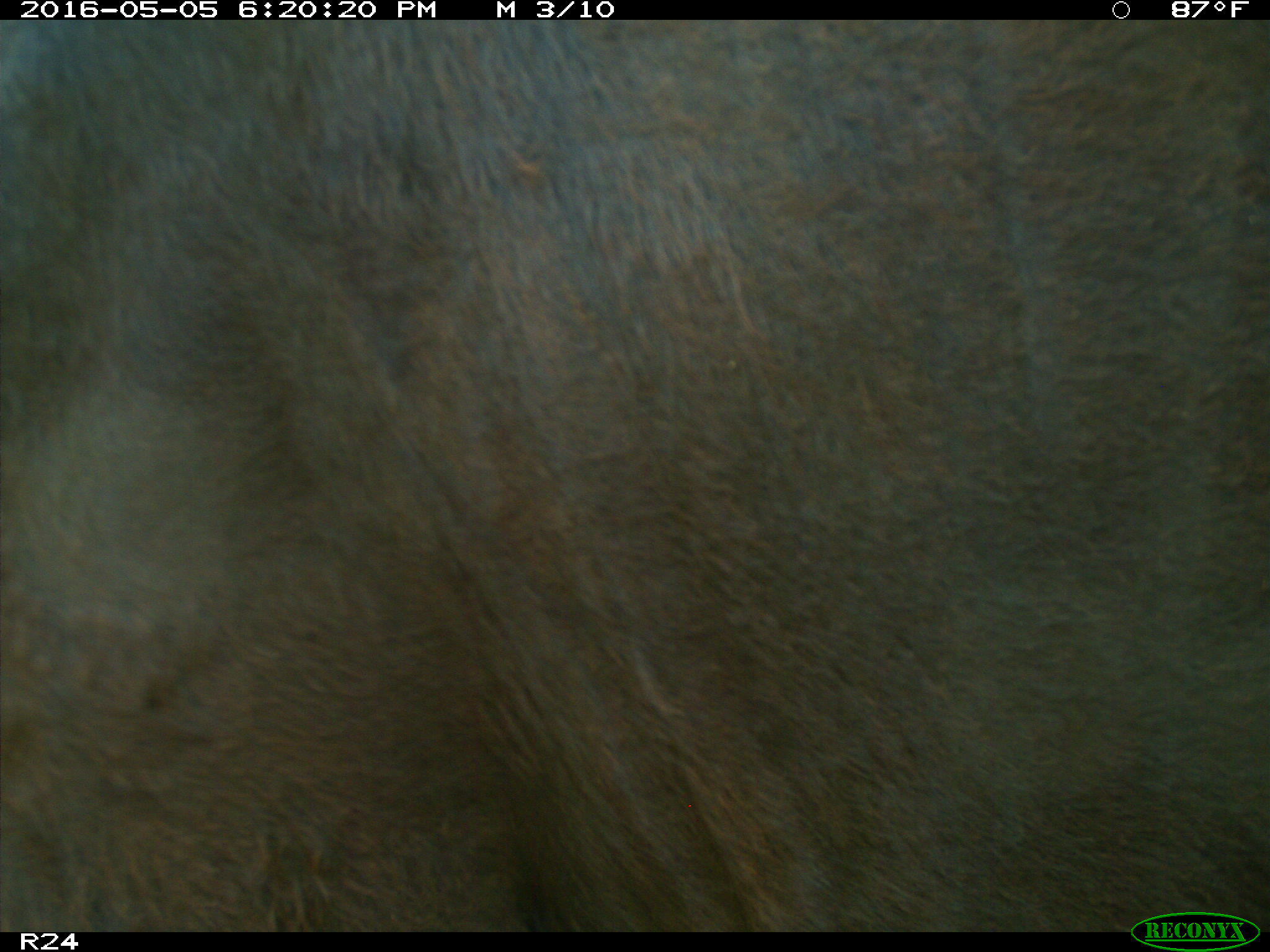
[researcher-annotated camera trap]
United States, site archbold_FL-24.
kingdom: Animalia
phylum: Chordata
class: Mammalia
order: Artiodactyla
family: Bovidae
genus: Bos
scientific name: Bos taurus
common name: domestic cow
Bos taurus (domestic cow).